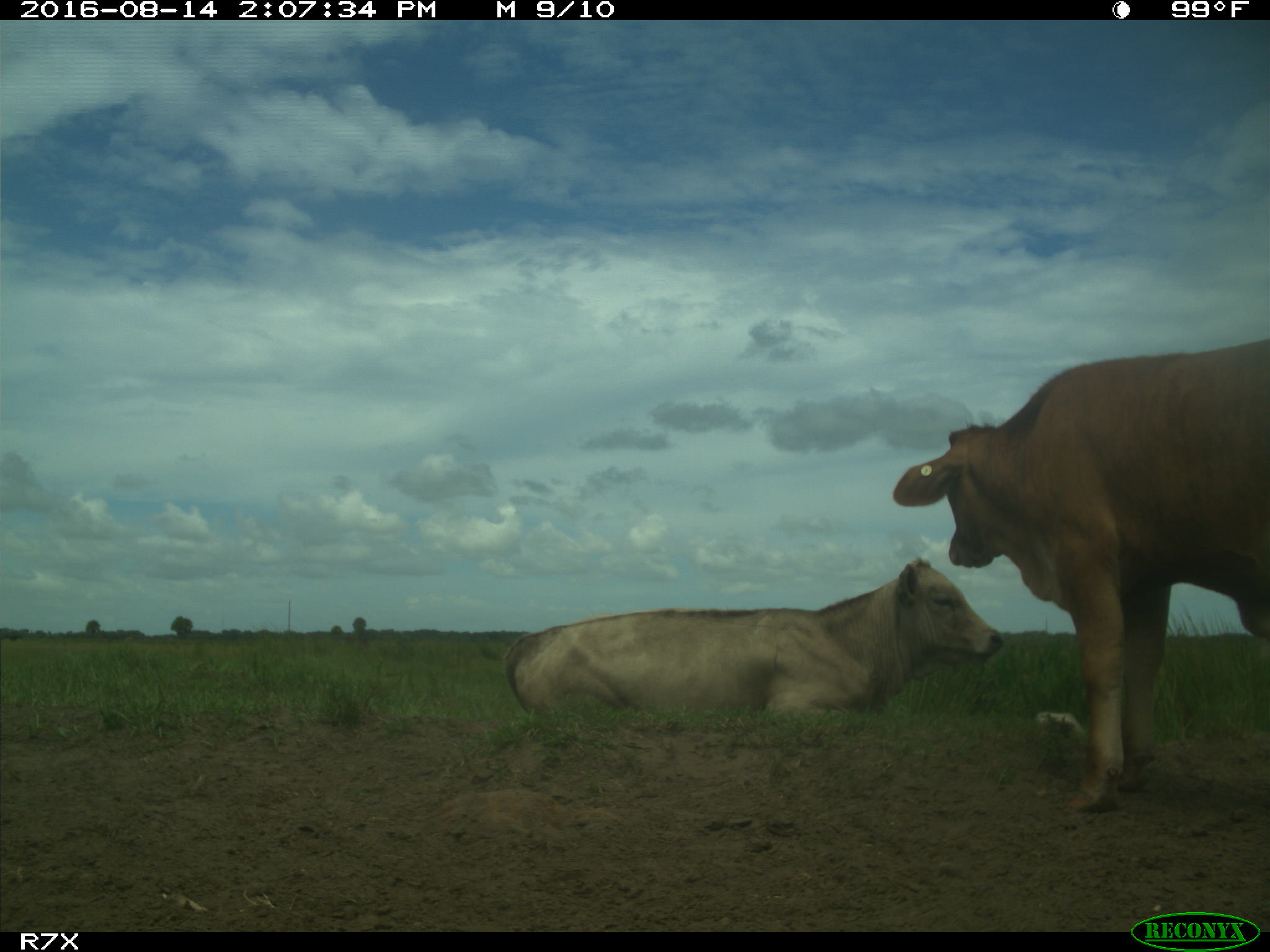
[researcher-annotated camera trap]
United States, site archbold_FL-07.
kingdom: Animalia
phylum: Chordata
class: Mammalia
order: Artiodactyla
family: Bovidae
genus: Bos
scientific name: Bos taurus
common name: domestic cow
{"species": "Bos taurus (domestic cow)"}